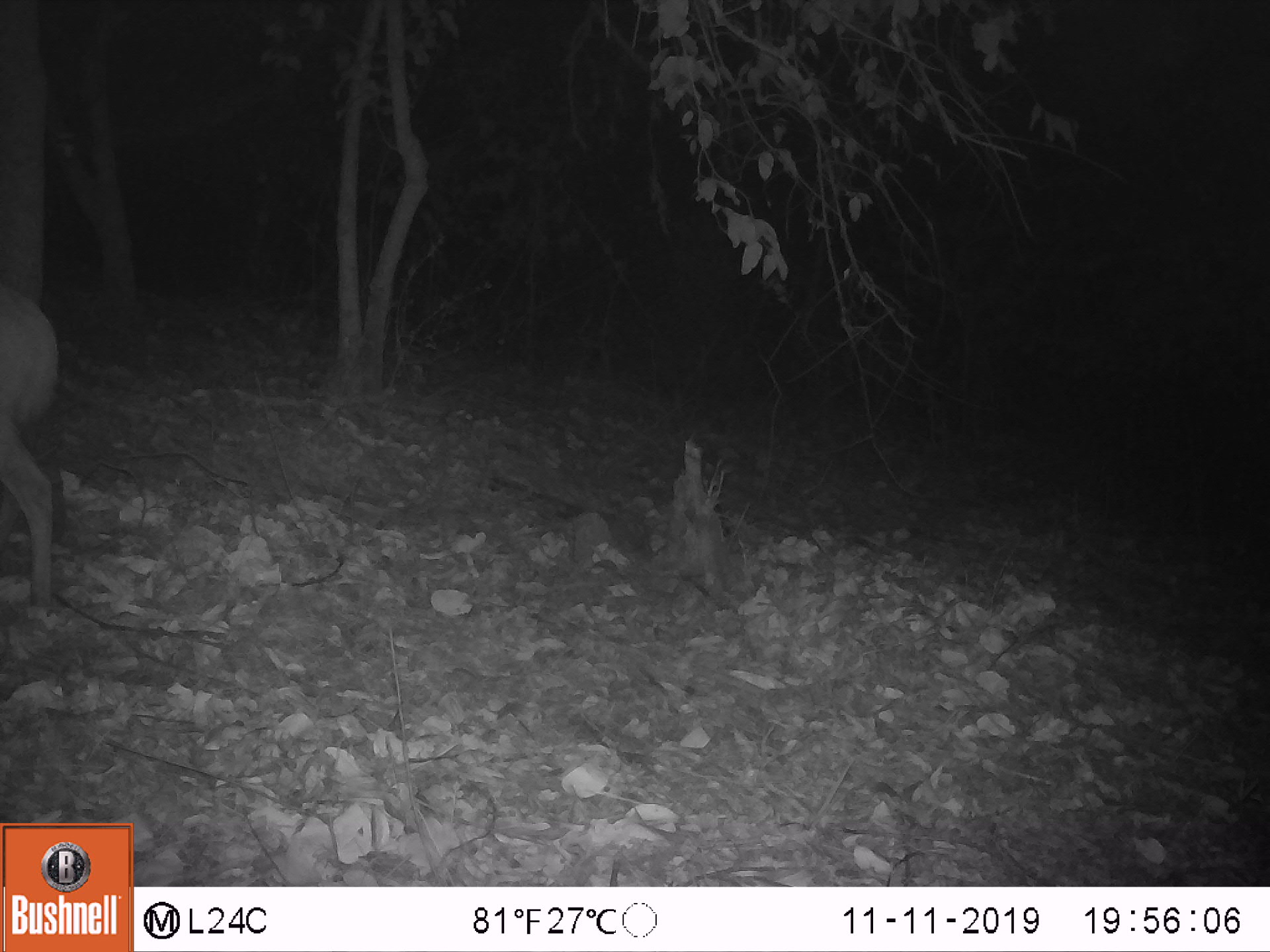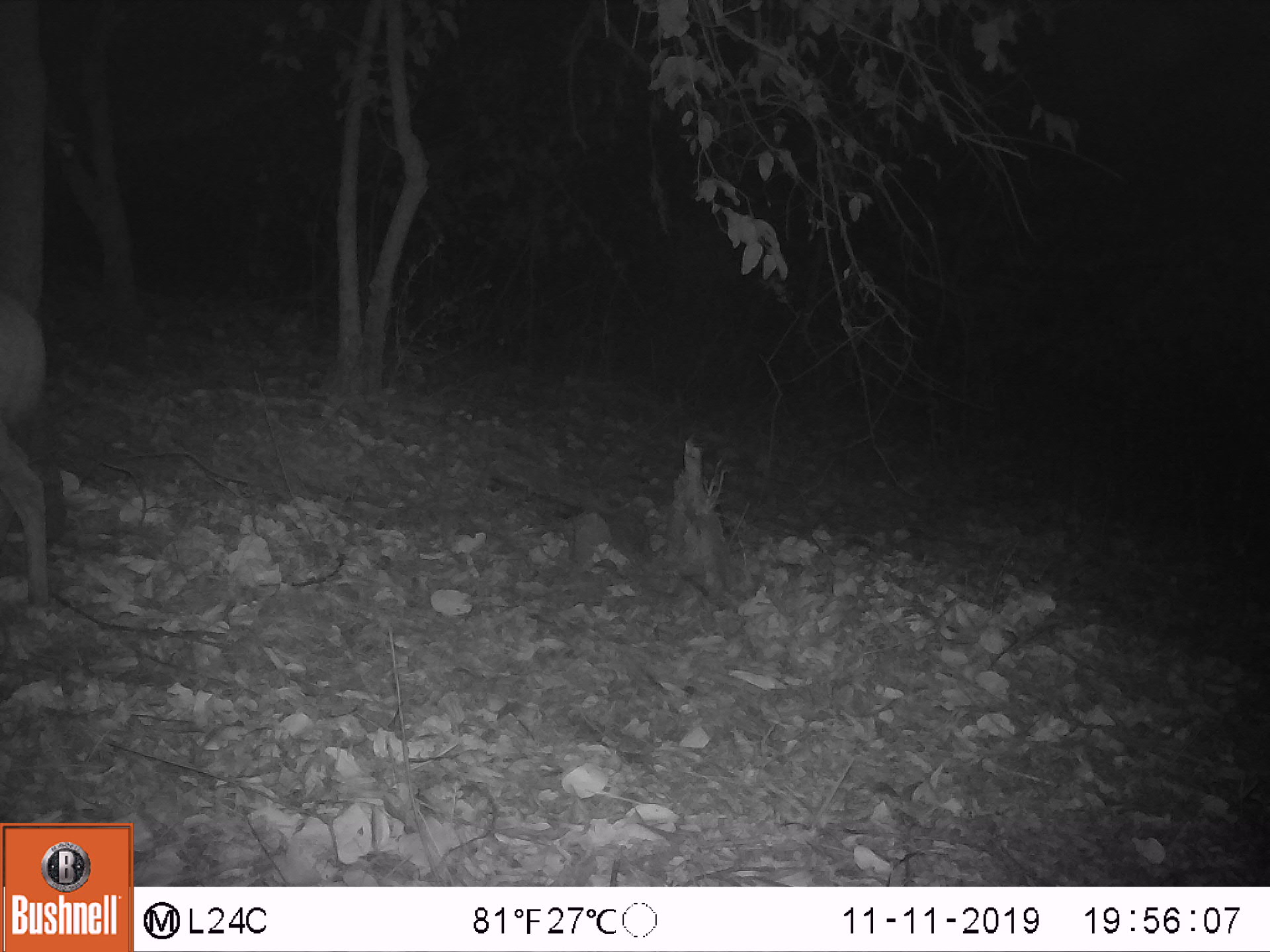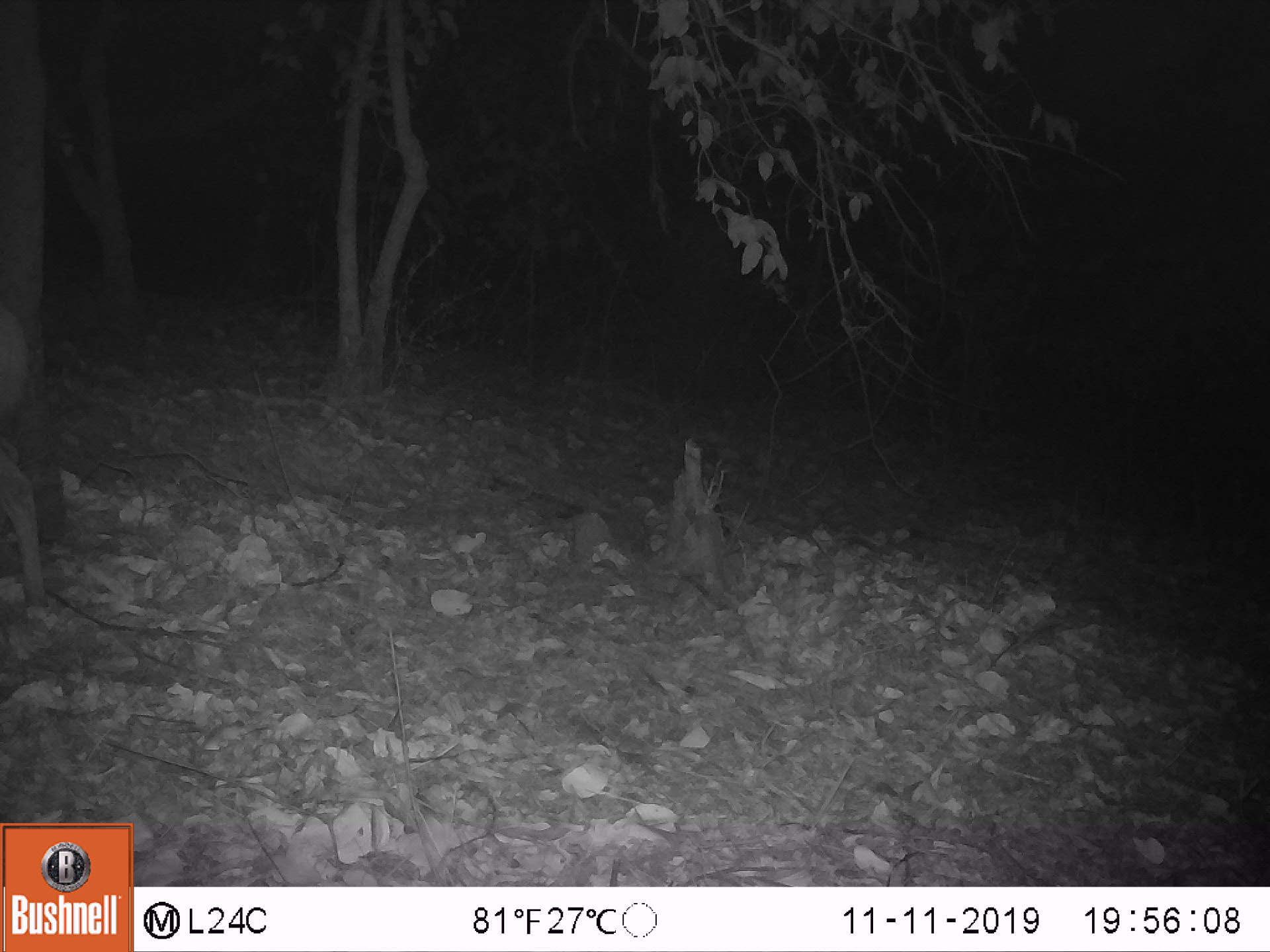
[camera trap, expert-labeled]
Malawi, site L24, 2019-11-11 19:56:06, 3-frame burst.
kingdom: Animalia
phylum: Chordata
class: Mammalia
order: Artiodactyla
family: Bovidae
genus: Tragelaphus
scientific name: Tragelaphus sylvaticus sylvaticus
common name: cape bushbuck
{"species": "cape bushbuck (Tragelaphus sylvaticus sylvaticus)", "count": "1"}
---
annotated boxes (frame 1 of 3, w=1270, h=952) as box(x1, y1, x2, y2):
cape bushbuck: box(0, 276, 65, 617)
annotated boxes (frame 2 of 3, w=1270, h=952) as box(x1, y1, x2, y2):
cape bushbuck: box(0, 283, 53, 621)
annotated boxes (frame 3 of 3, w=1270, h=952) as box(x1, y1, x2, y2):
cape bushbuck: box(0, 297, 51, 622)